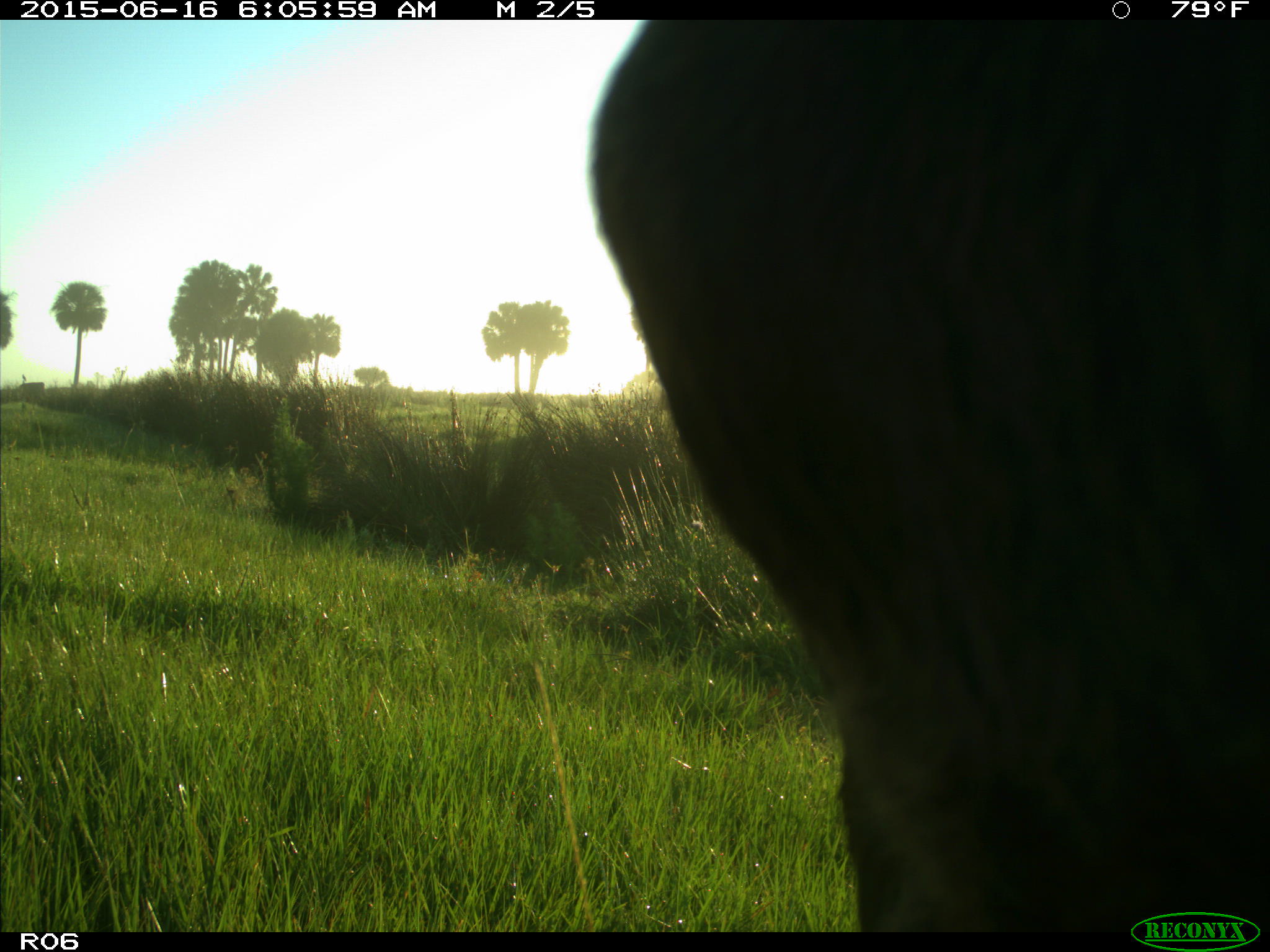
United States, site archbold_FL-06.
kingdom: Animalia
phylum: Chordata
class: Mammalia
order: Artiodactyla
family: Bovidae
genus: Bos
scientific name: Bos taurus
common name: domestic cow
Bos taurus (domestic cow).